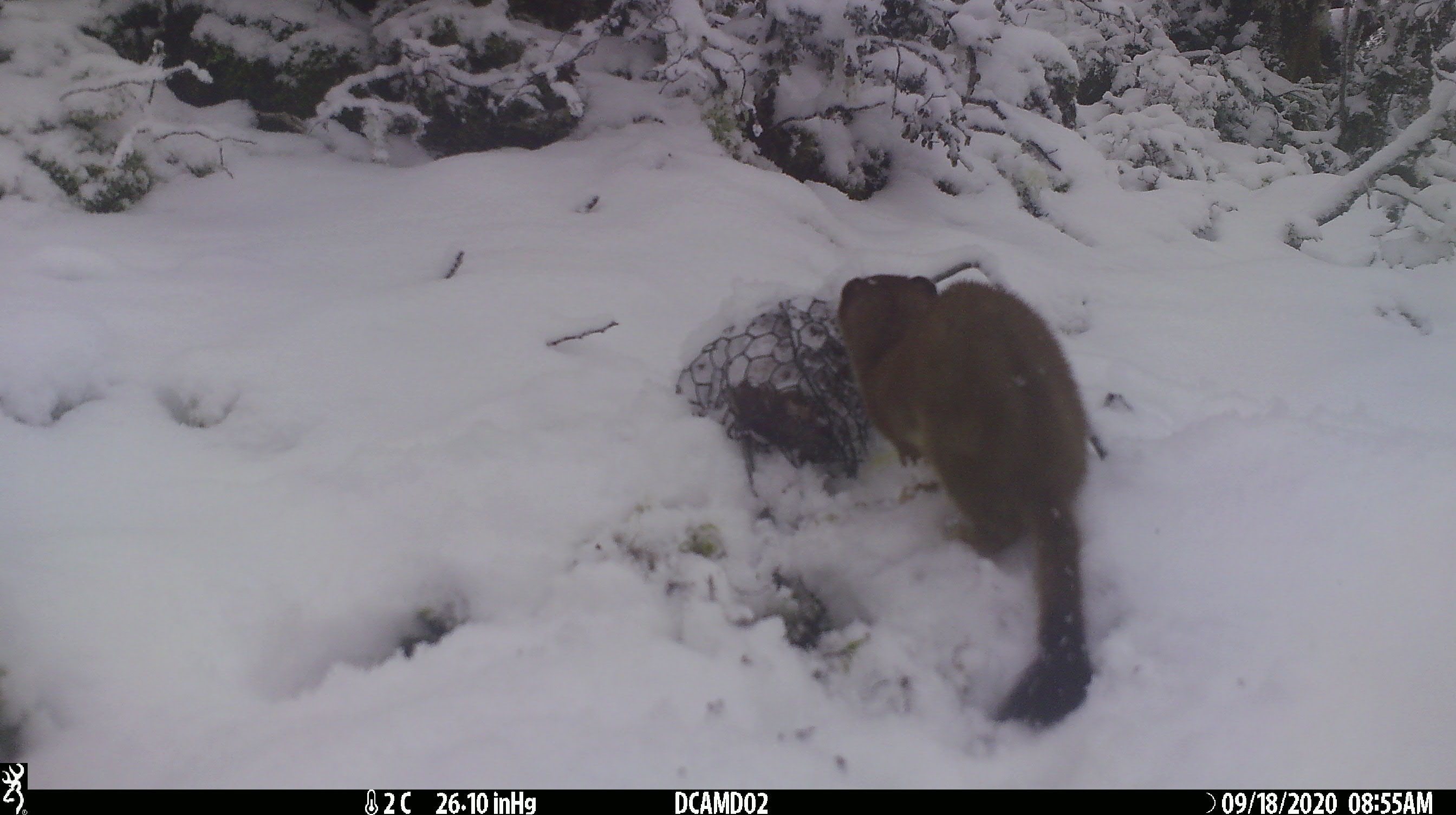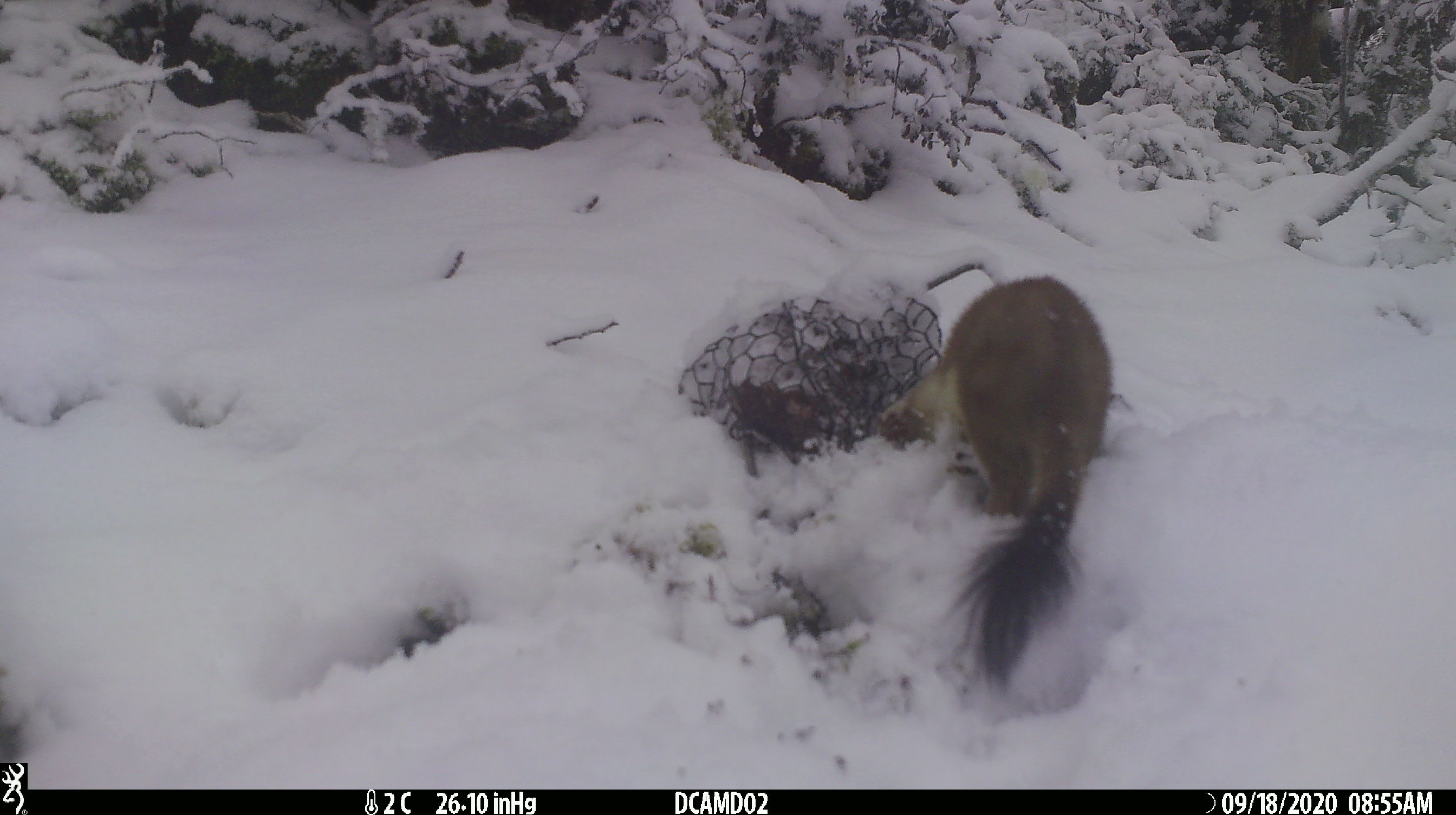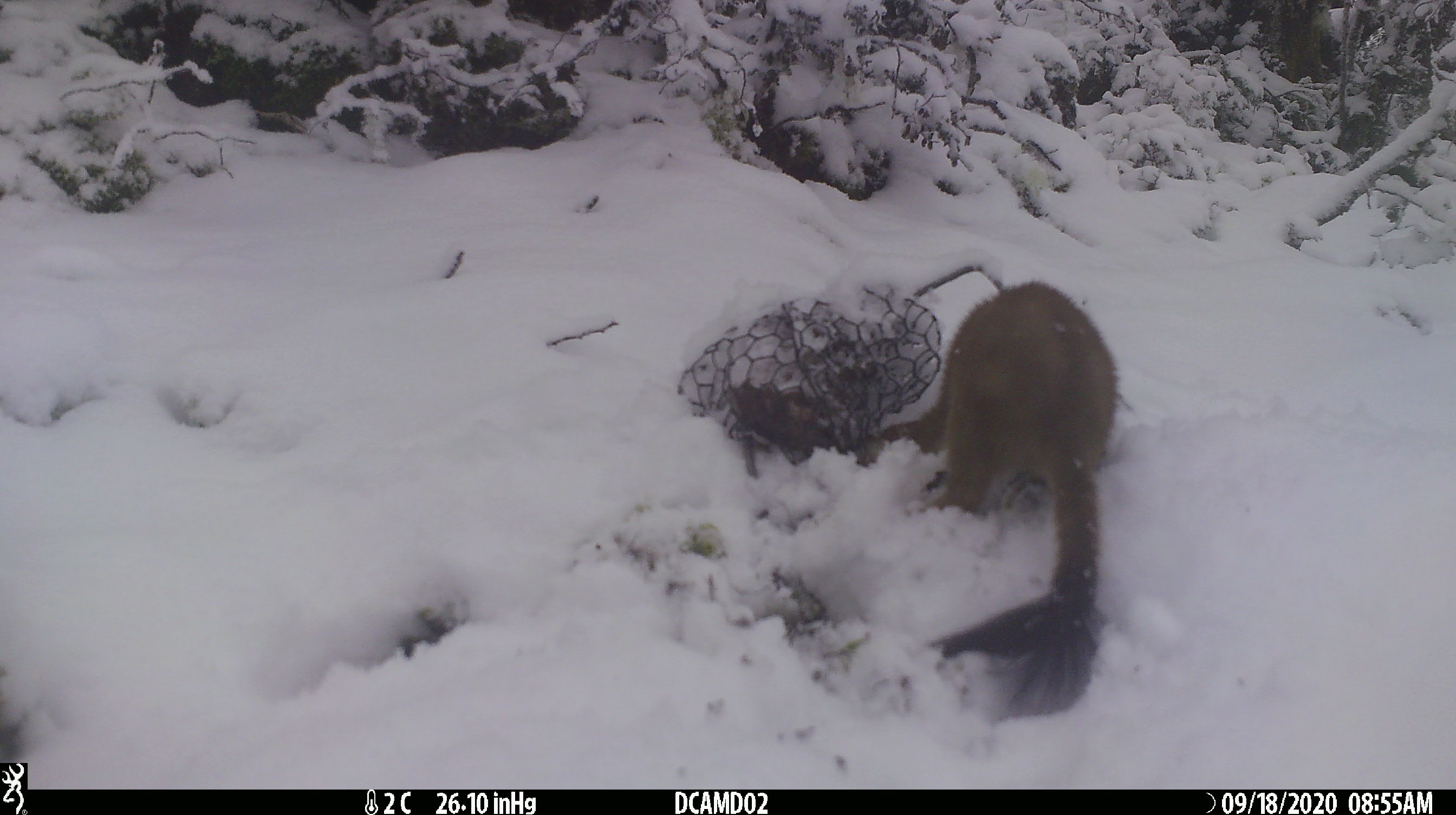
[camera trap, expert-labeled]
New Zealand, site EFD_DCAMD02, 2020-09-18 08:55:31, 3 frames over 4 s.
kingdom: Animalia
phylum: Chordata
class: Mammalia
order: Carnivora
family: Mustelidae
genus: Mustela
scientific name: Mustela erminea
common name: stoat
Stoat (Mustela erminea).